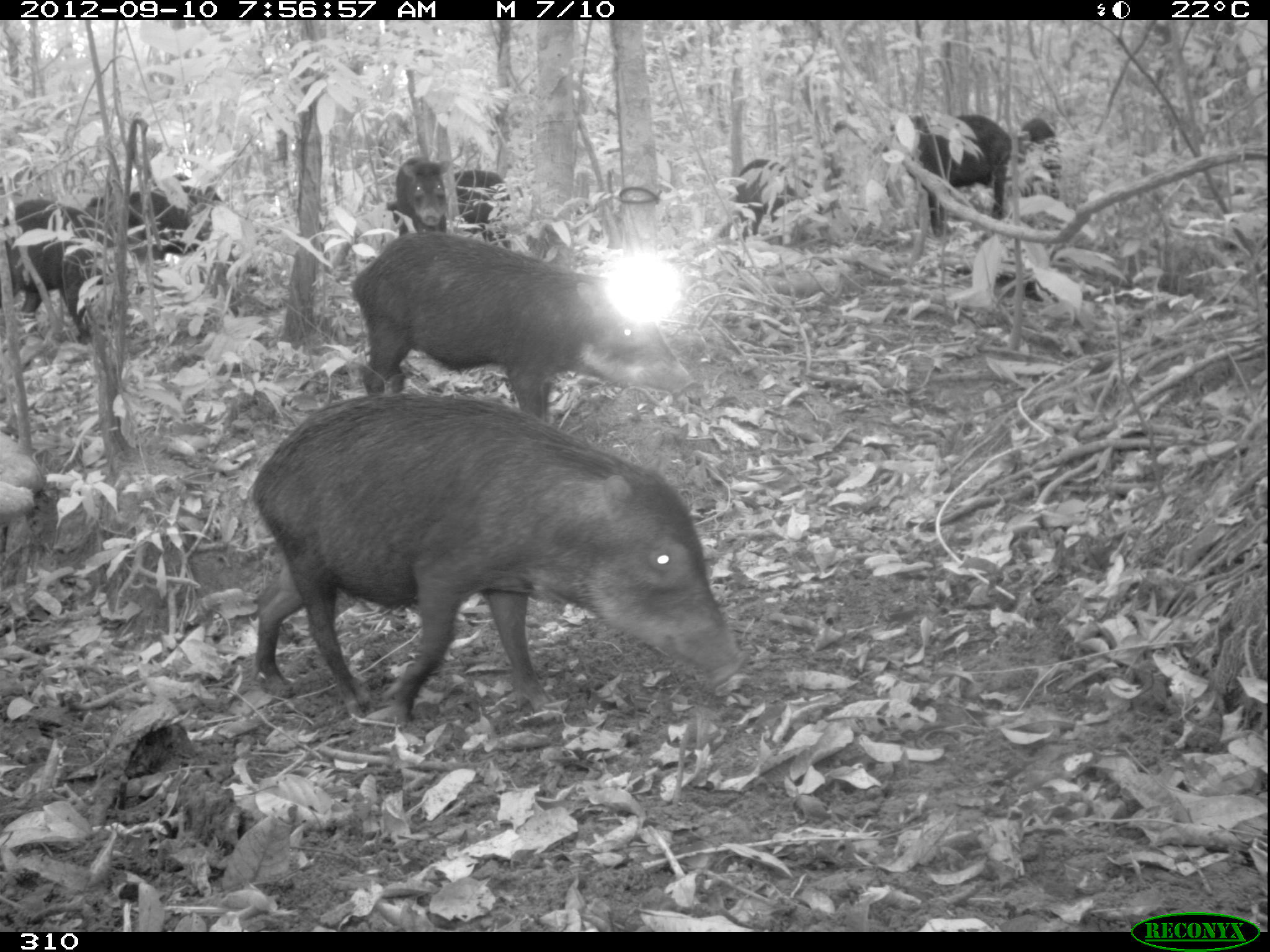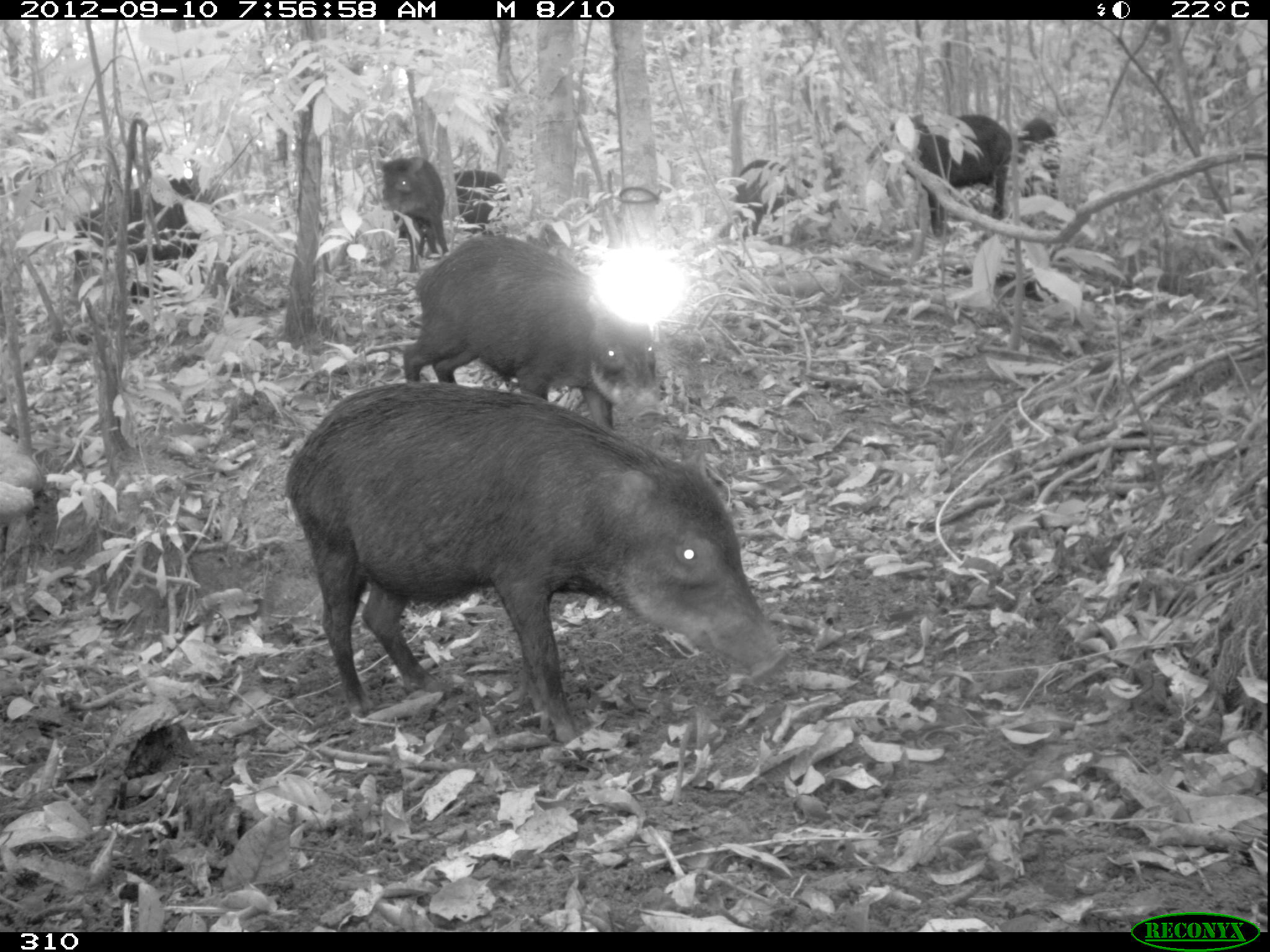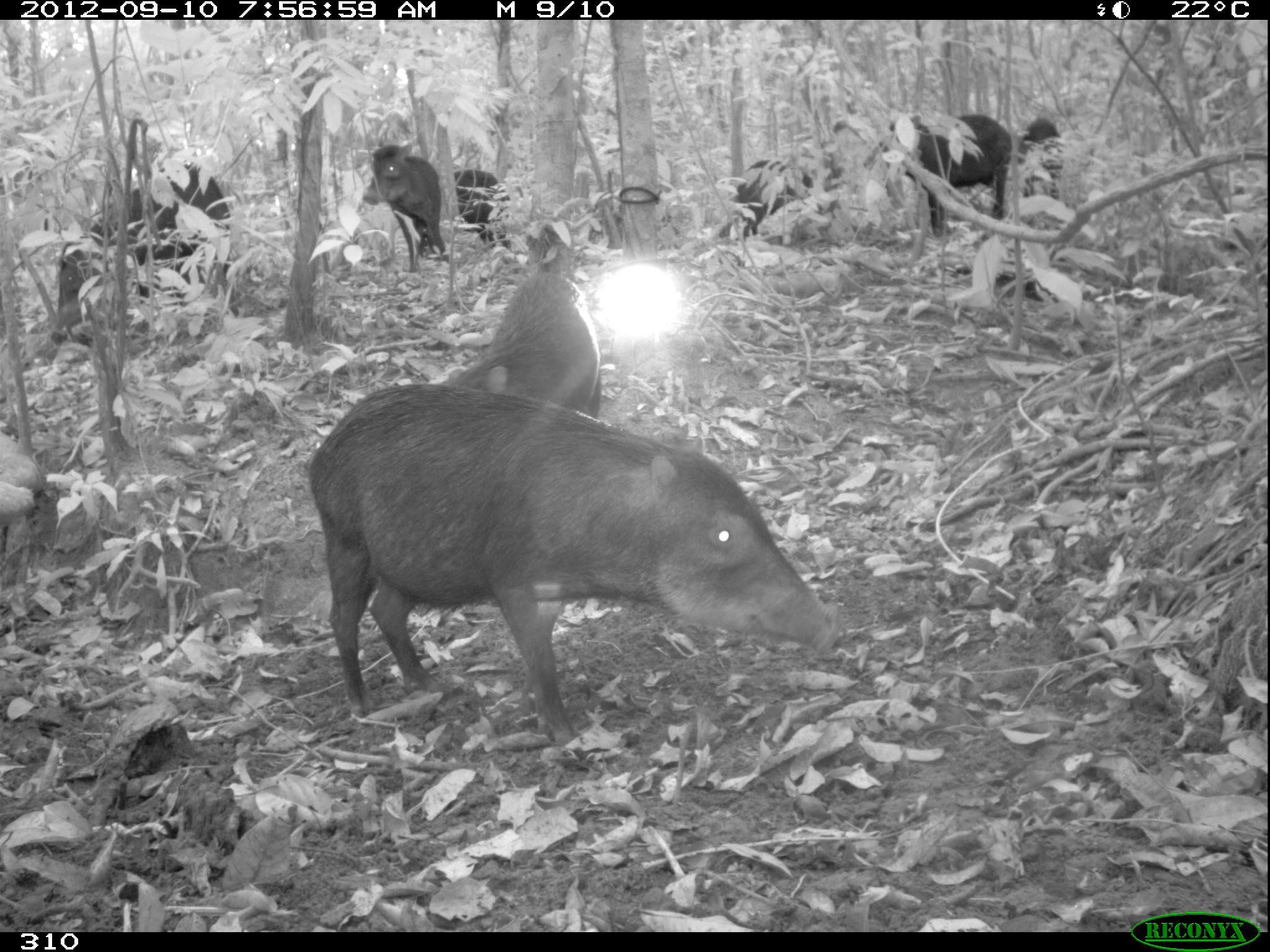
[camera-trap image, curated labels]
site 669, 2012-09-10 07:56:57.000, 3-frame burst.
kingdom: Animalia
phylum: Chordata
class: Mammalia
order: Artiodactyla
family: Tayassuidae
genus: Tayassu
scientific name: Tayassu pecari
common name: white-lipped peccary